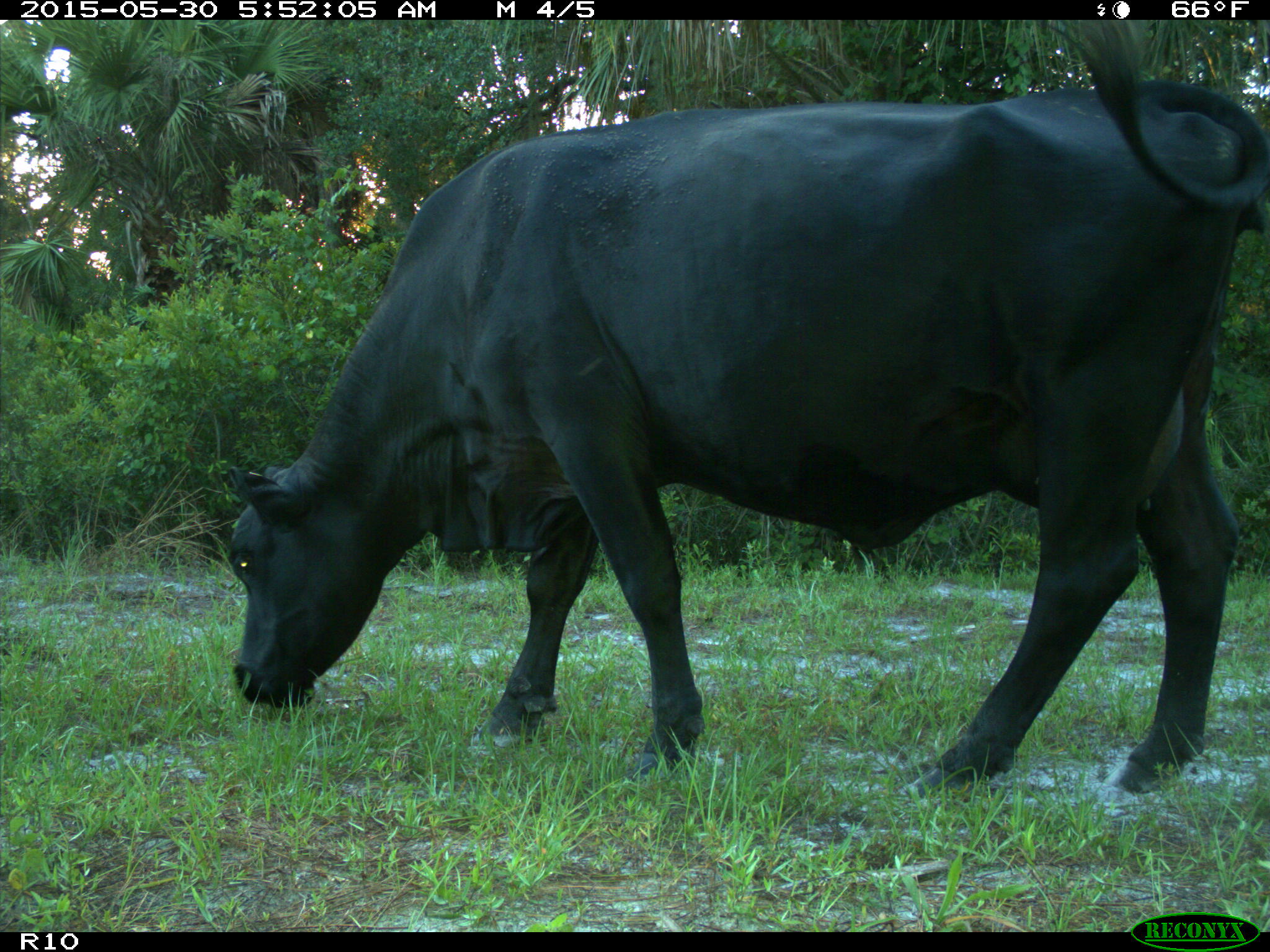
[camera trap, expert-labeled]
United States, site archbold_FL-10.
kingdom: Animalia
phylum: Chordata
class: Mammalia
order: Artiodactyla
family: Bovidae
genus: Bos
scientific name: Bos taurus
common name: domestic cow